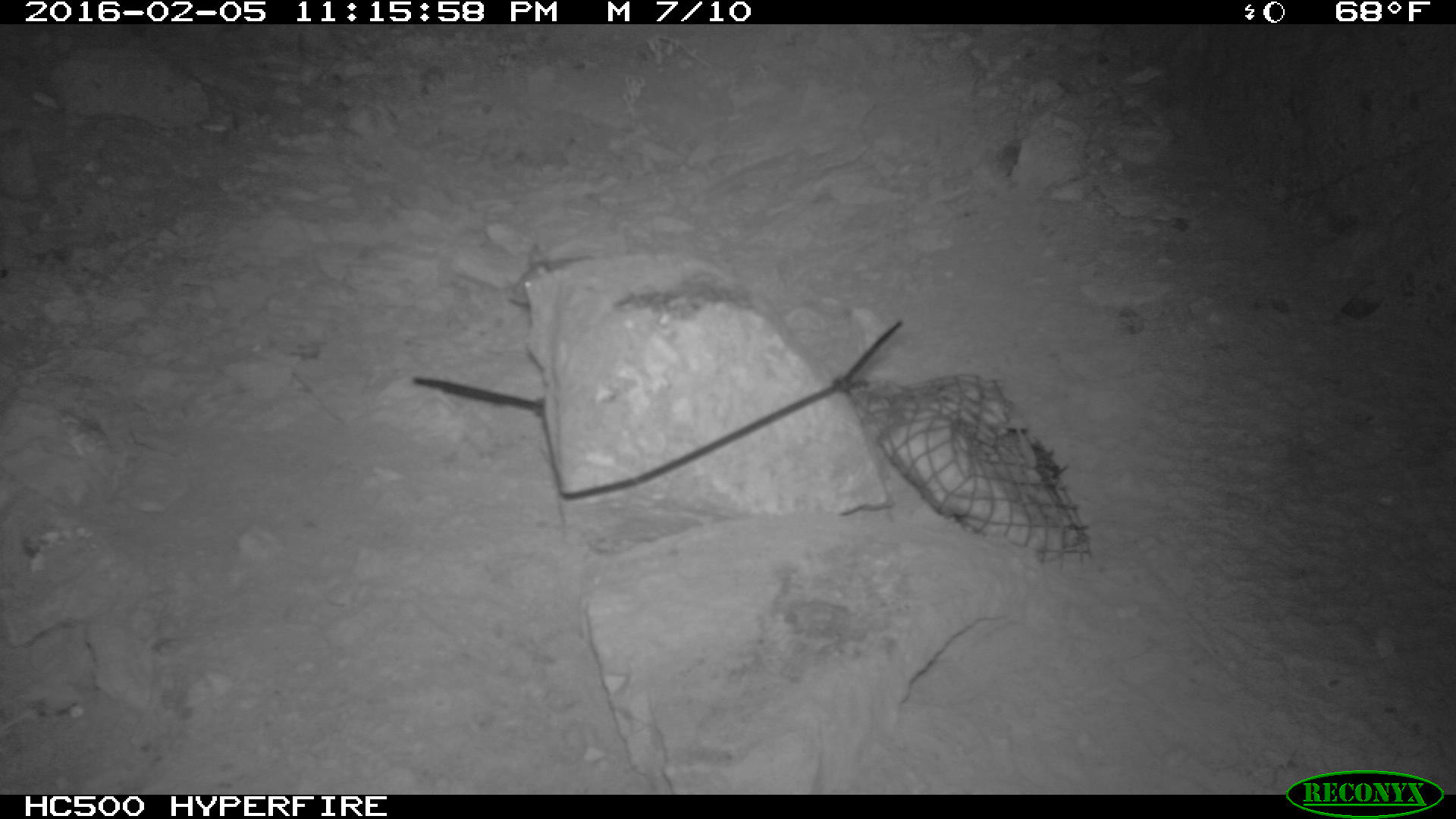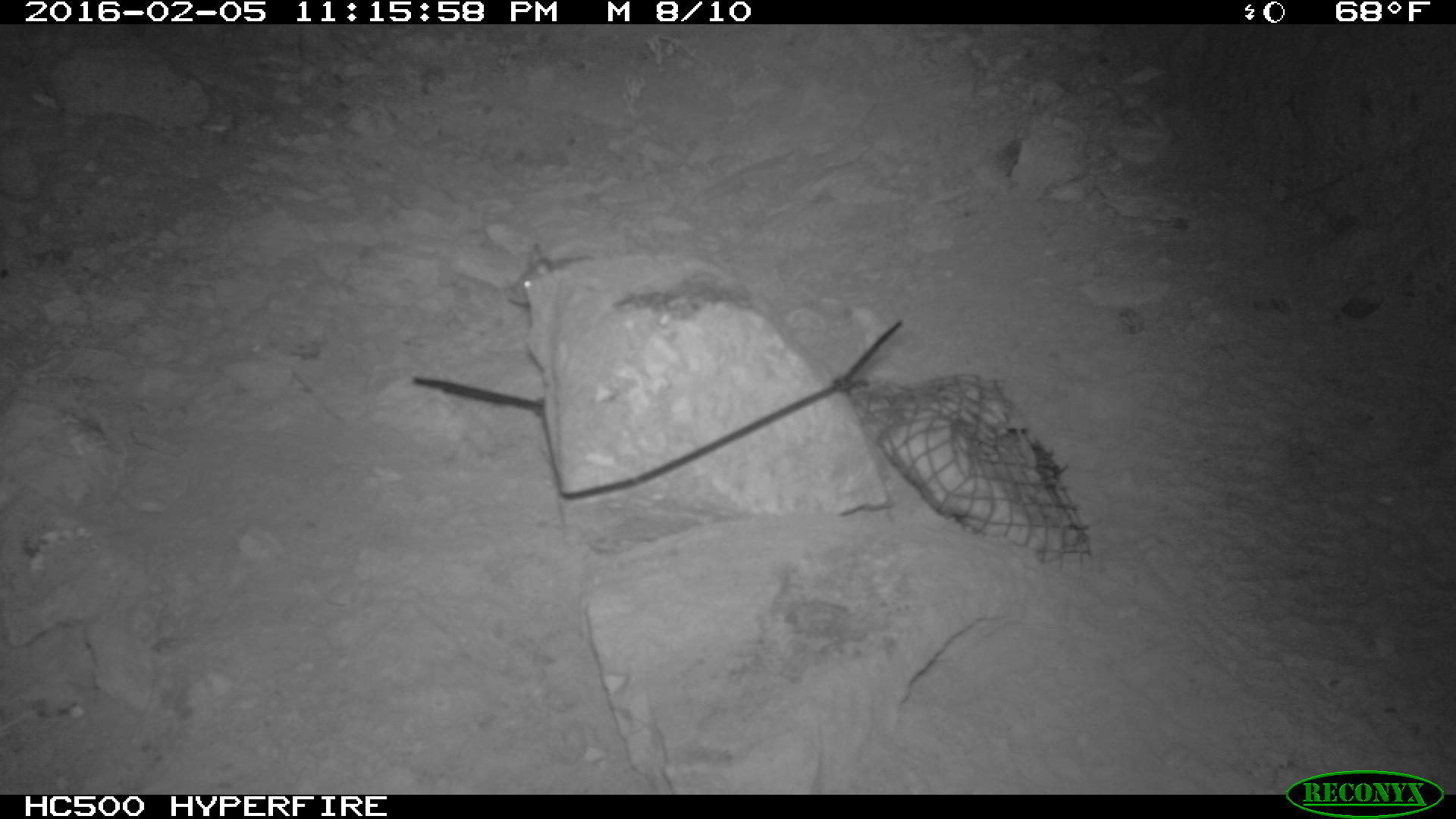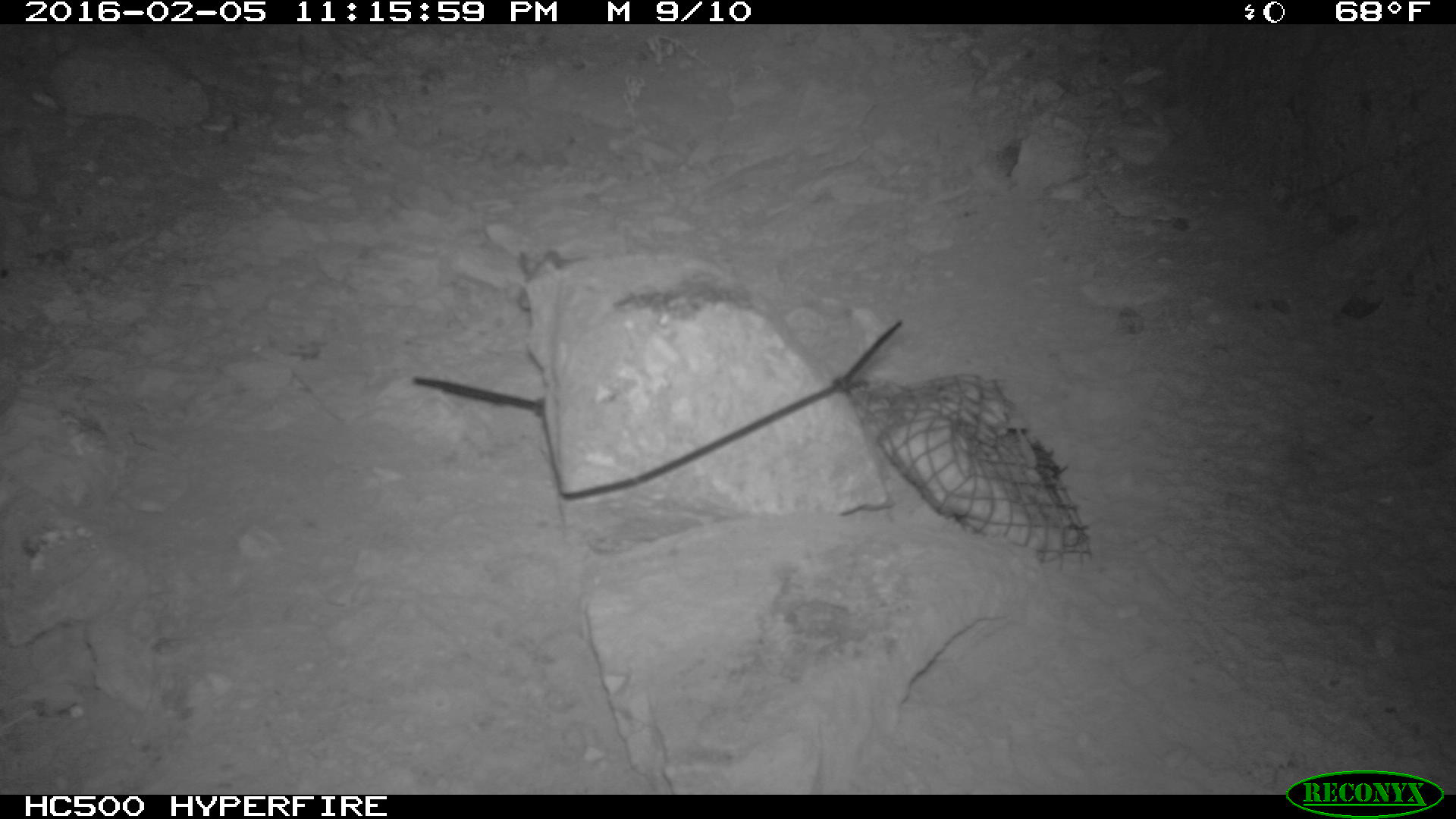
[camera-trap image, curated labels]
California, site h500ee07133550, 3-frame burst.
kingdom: Animalia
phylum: Chordata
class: Mammalia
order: Rodentia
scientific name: Rodentia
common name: rodent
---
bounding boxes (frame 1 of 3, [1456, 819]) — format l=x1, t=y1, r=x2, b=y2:
rodent: l=510, t=243, r=593, b=304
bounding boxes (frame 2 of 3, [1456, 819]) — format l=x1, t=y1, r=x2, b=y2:
rodent: l=508, t=243, r=595, b=306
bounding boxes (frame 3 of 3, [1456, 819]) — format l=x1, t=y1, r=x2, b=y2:
rodent: l=517, t=249, r=586, b=309